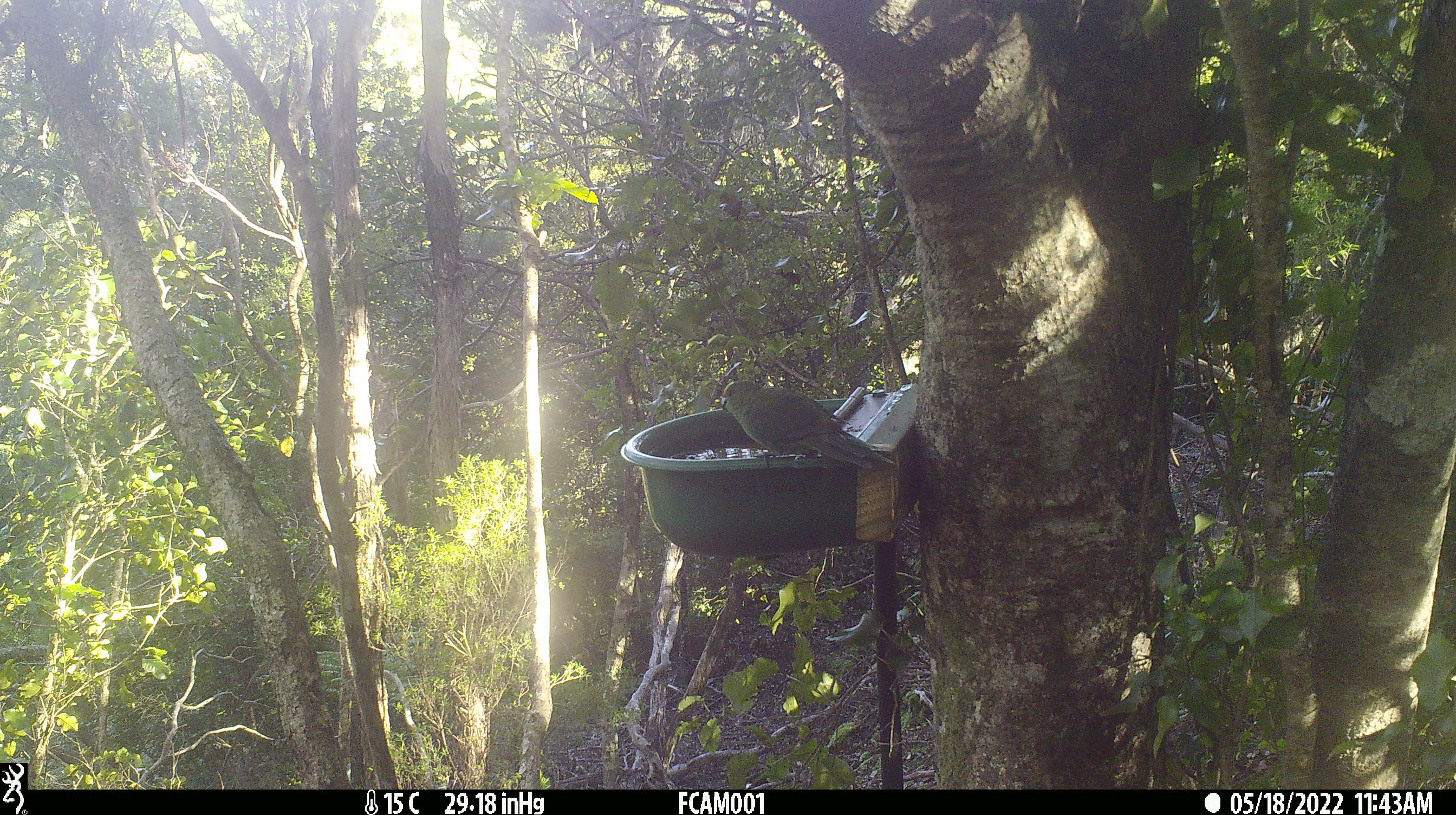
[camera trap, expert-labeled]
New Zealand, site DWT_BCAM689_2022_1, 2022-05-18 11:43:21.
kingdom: Animalia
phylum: Chordata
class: Aves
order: Psittaciformes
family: Psittaculidae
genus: Cyanoramphus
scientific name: Cyanoramphus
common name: parakeet